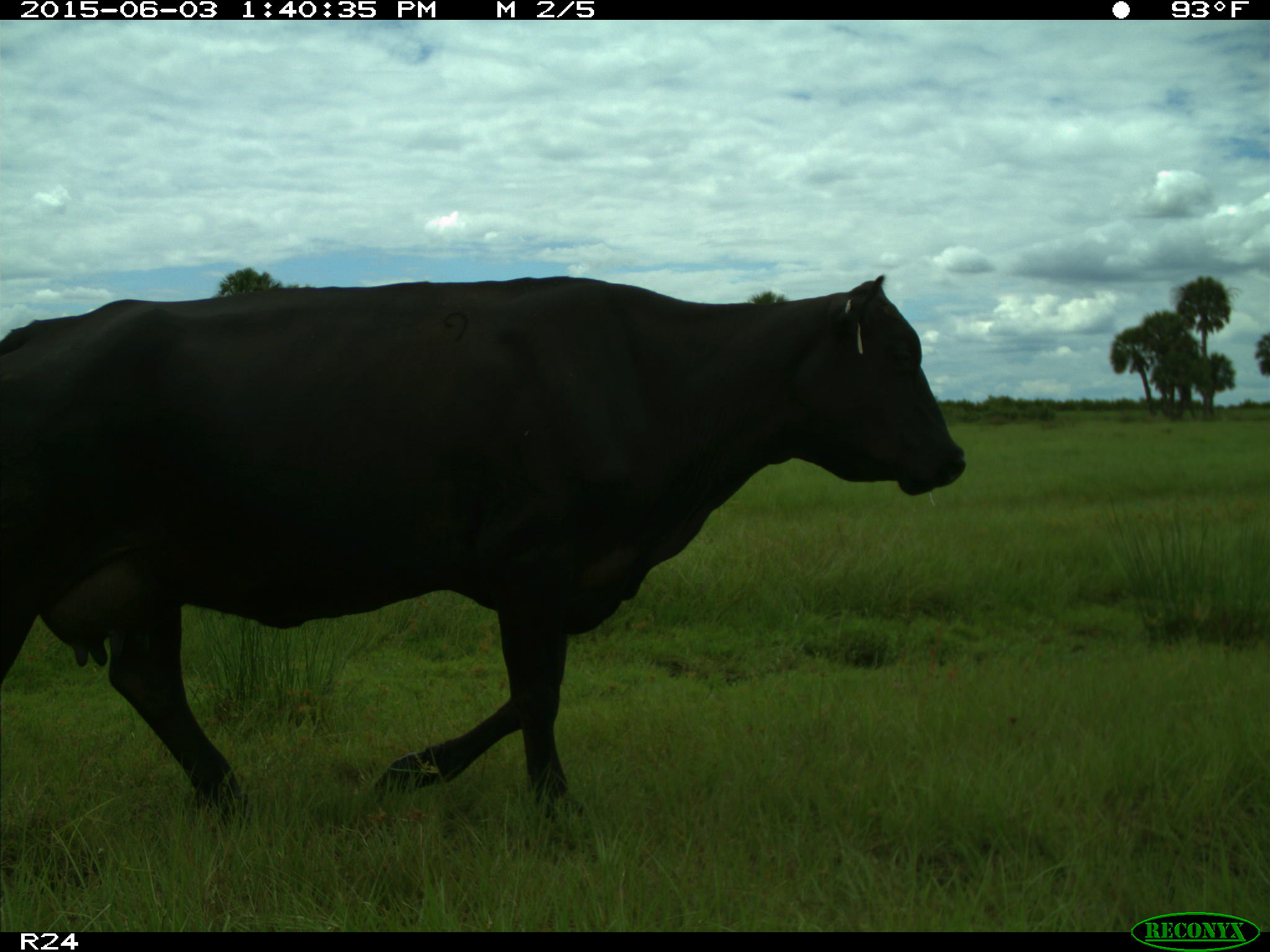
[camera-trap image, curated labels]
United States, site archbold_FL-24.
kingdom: Animalia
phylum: Chordata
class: Mammalia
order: Artiodactyla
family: Bovidae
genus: Bos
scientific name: Bos taurus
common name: domestic cow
Bos taurus (domestic cow).